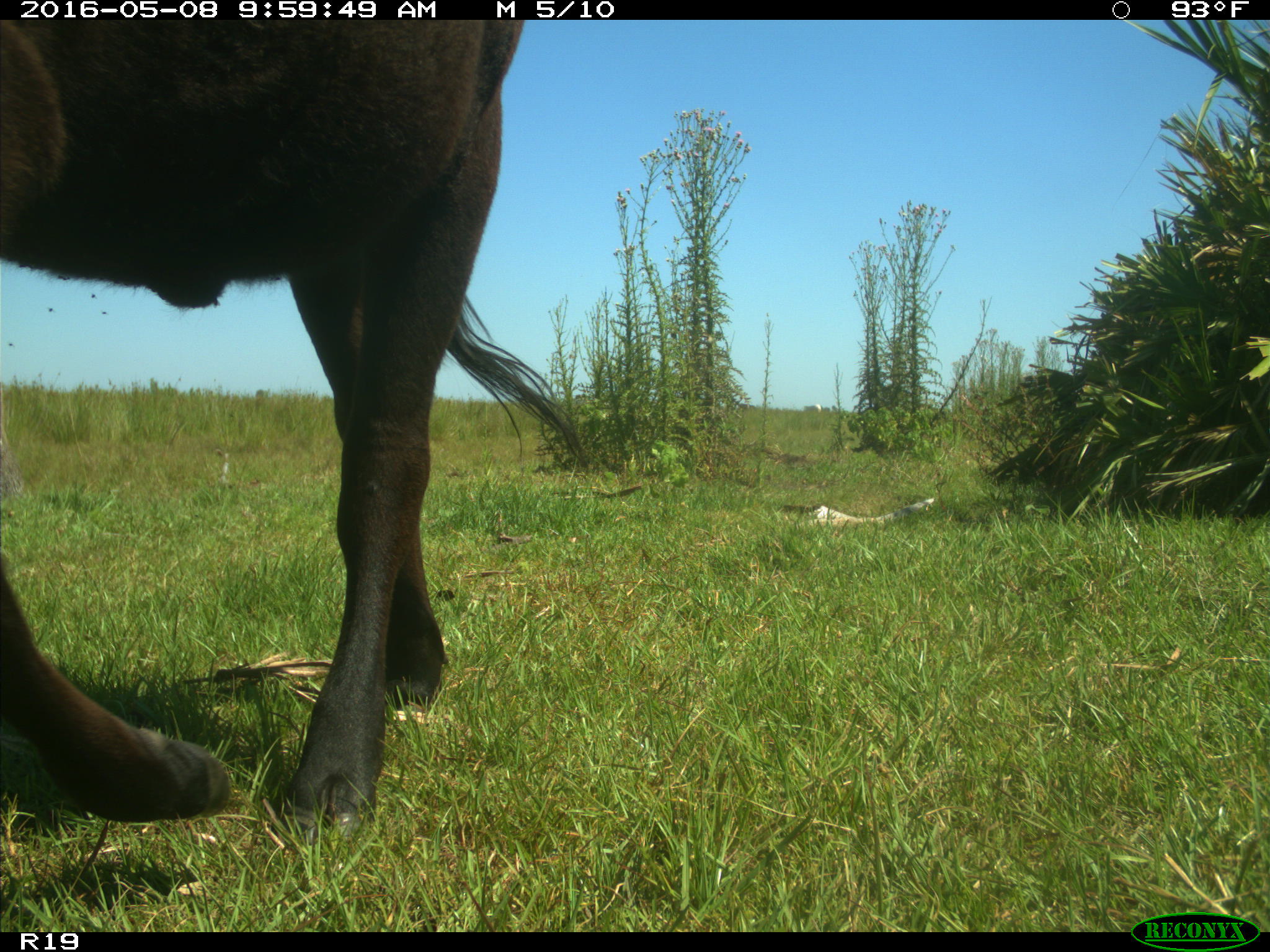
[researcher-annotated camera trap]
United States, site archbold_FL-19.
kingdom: Animalia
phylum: Chordata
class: Mammalia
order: Artiodactyla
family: Bovidae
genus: Bos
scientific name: Bos taurus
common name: domestic cow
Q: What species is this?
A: Bos taurus (domestic cow).